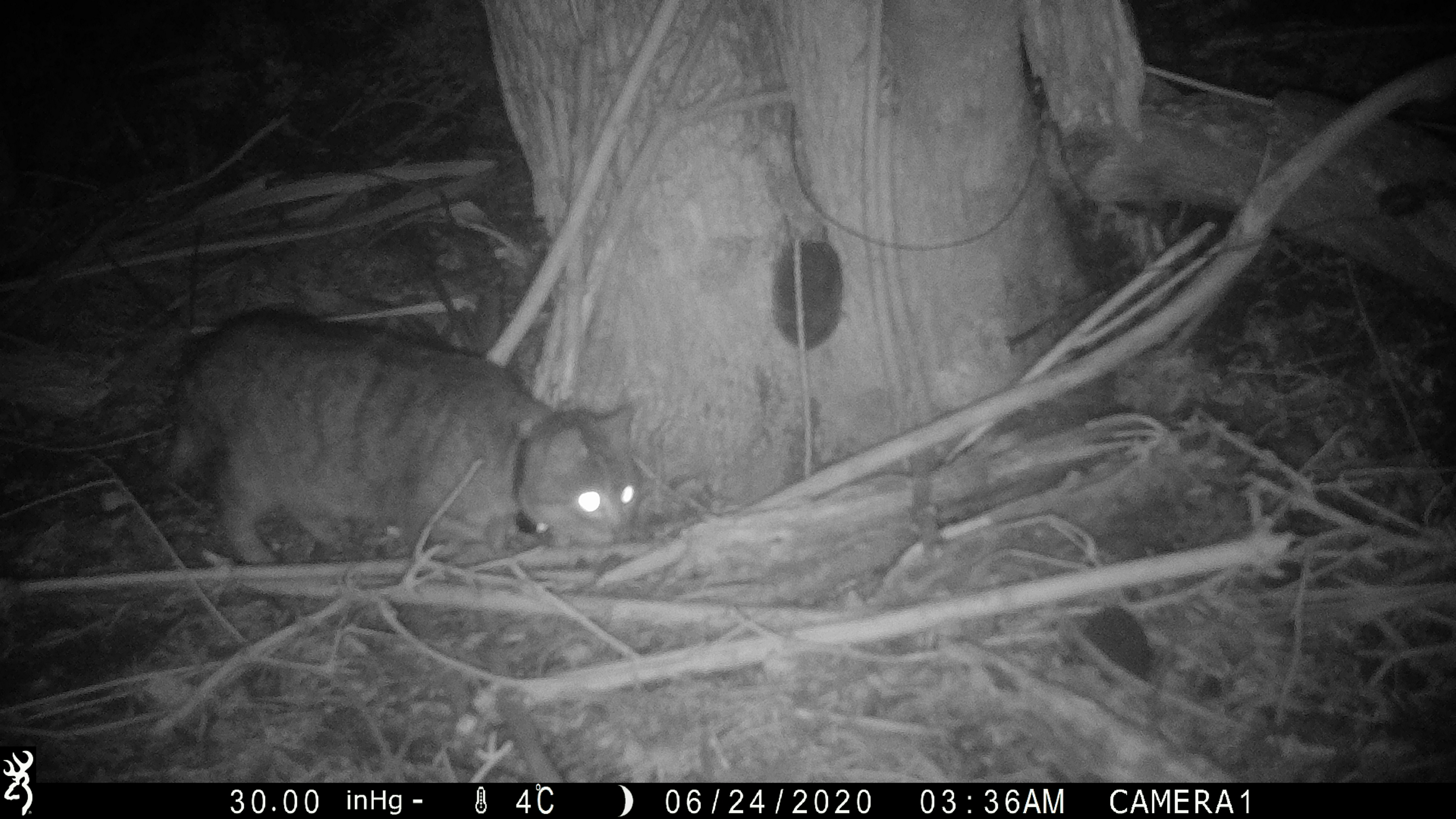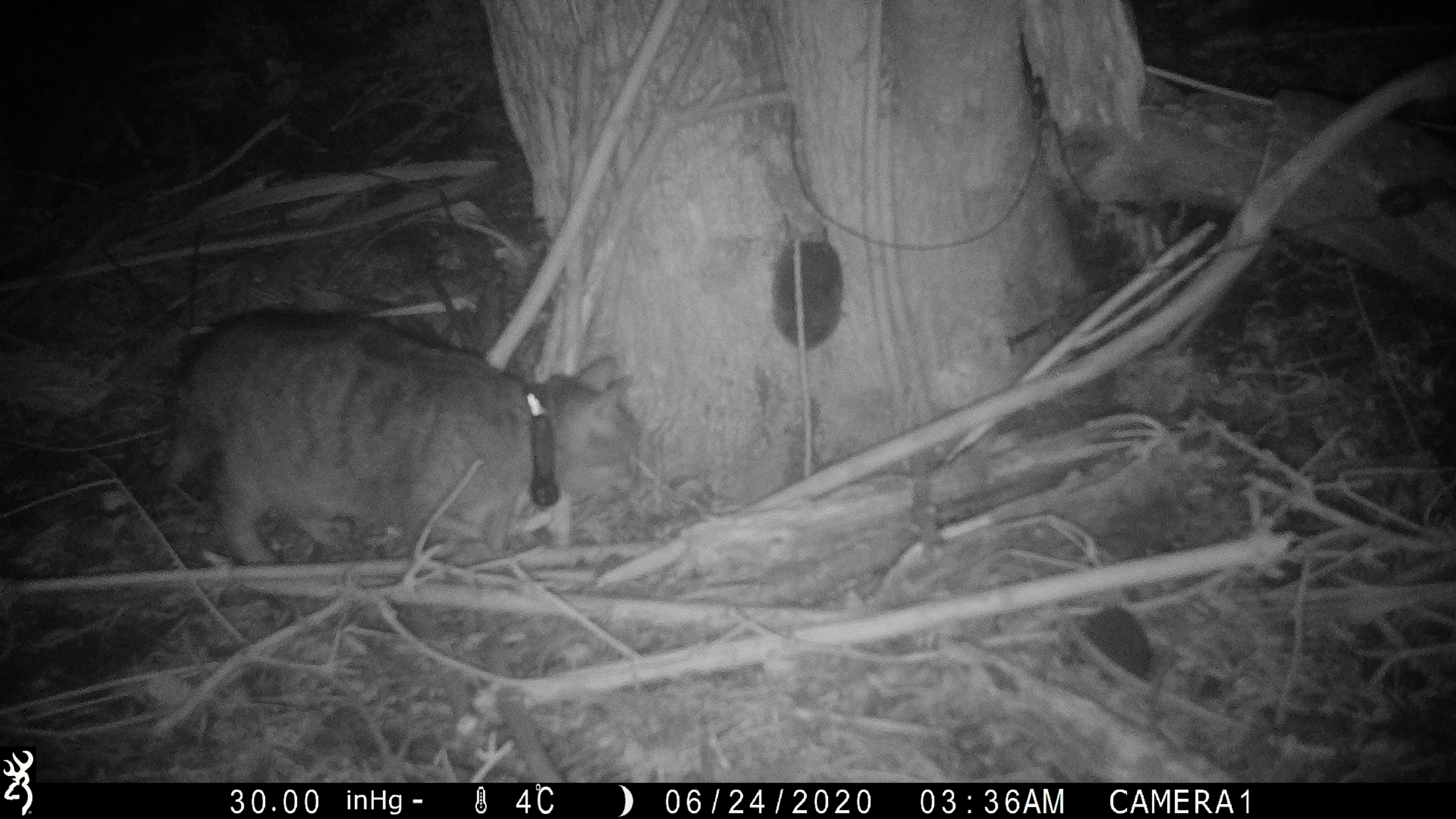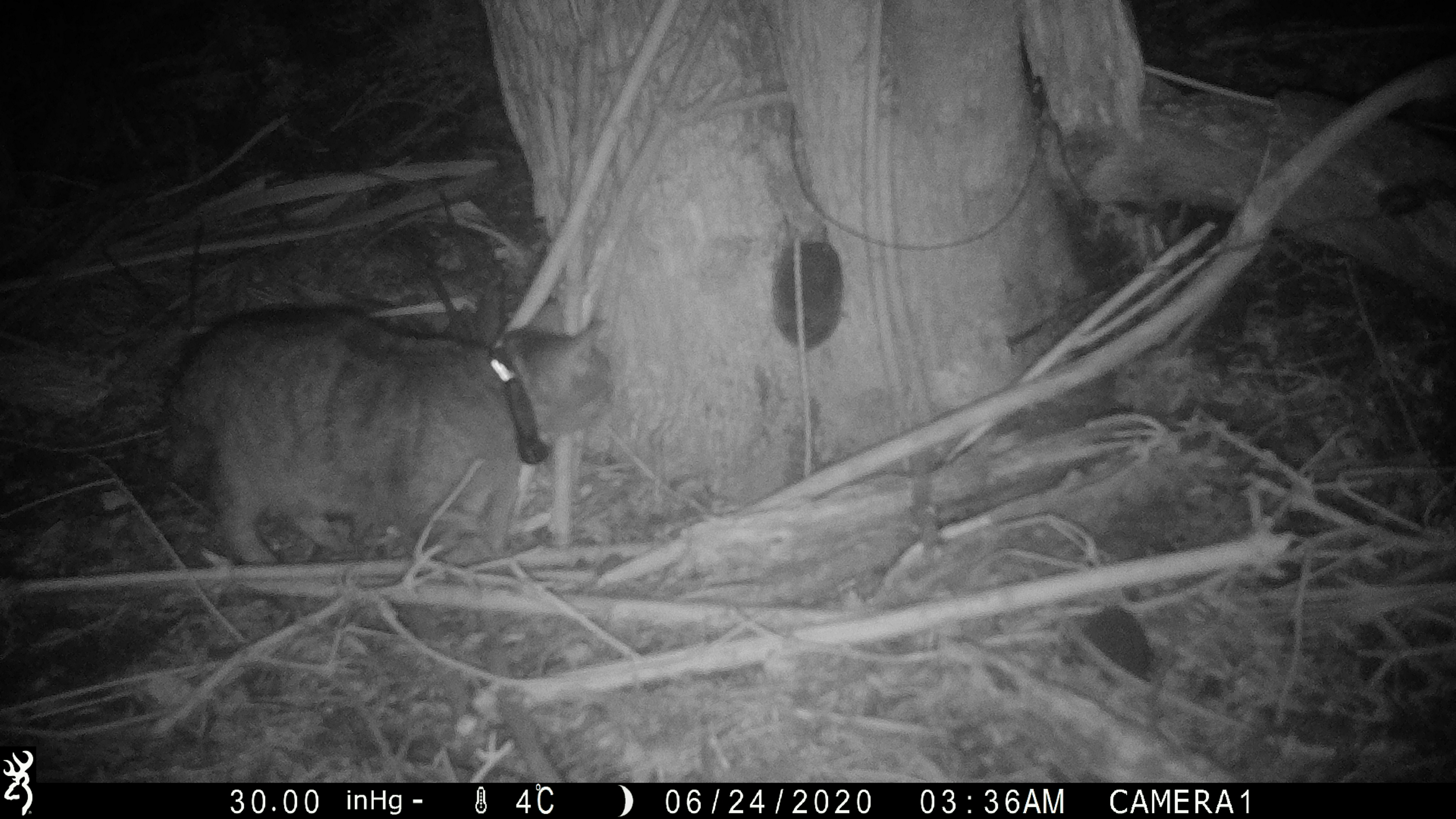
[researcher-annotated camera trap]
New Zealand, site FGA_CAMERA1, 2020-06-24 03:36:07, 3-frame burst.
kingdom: Animalia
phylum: Chordata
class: Mammalia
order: Carnivora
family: Felidae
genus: Felis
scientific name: Felis catus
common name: domestic cat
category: cat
Cat (domestic cat) (Felis catus).